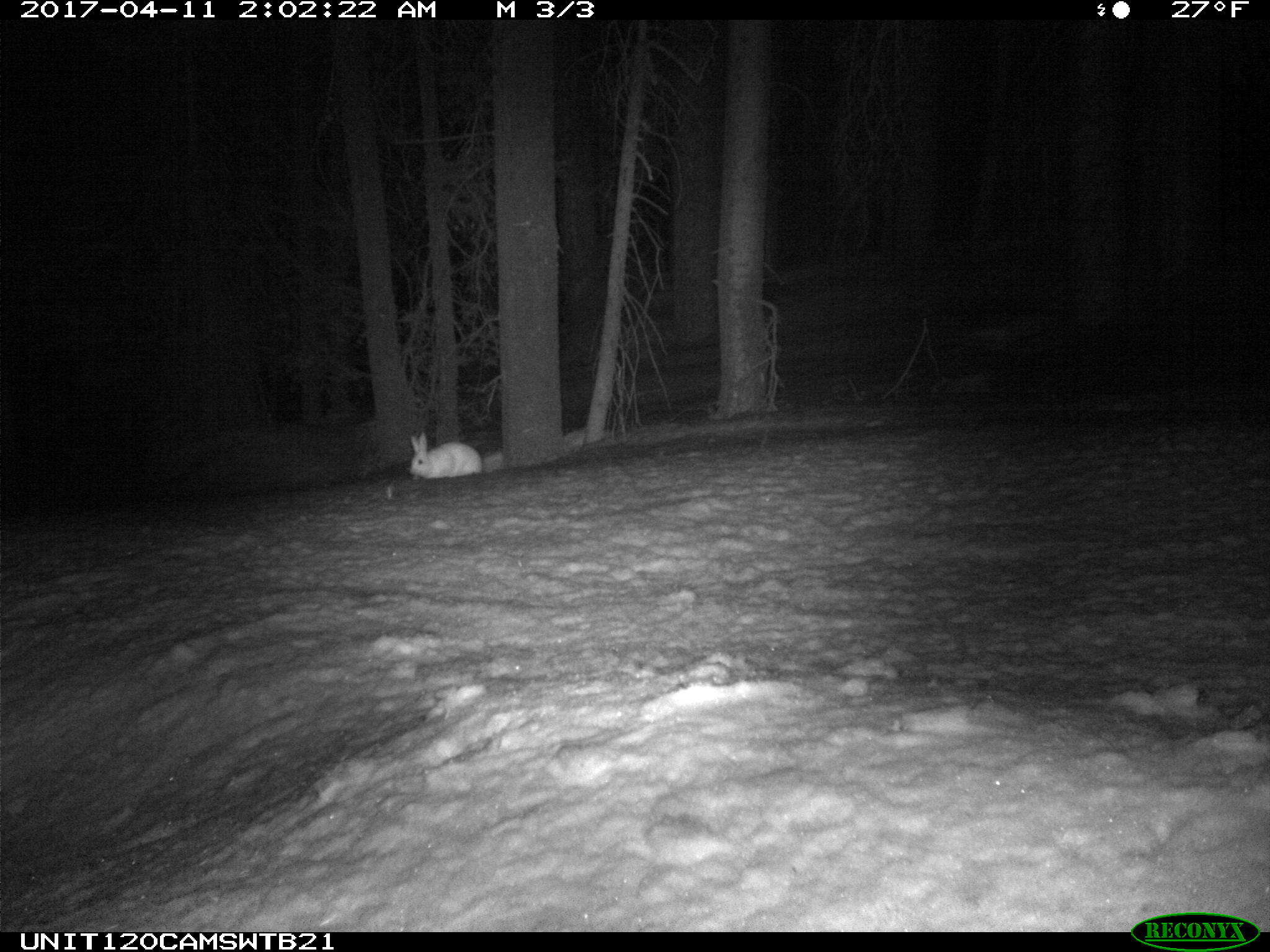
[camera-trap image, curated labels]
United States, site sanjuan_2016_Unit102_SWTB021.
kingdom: Animalia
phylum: Chordata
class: Mammalia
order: Lagomorpha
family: Leporidae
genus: Lepus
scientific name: Lepus americanus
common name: snowshoe hare